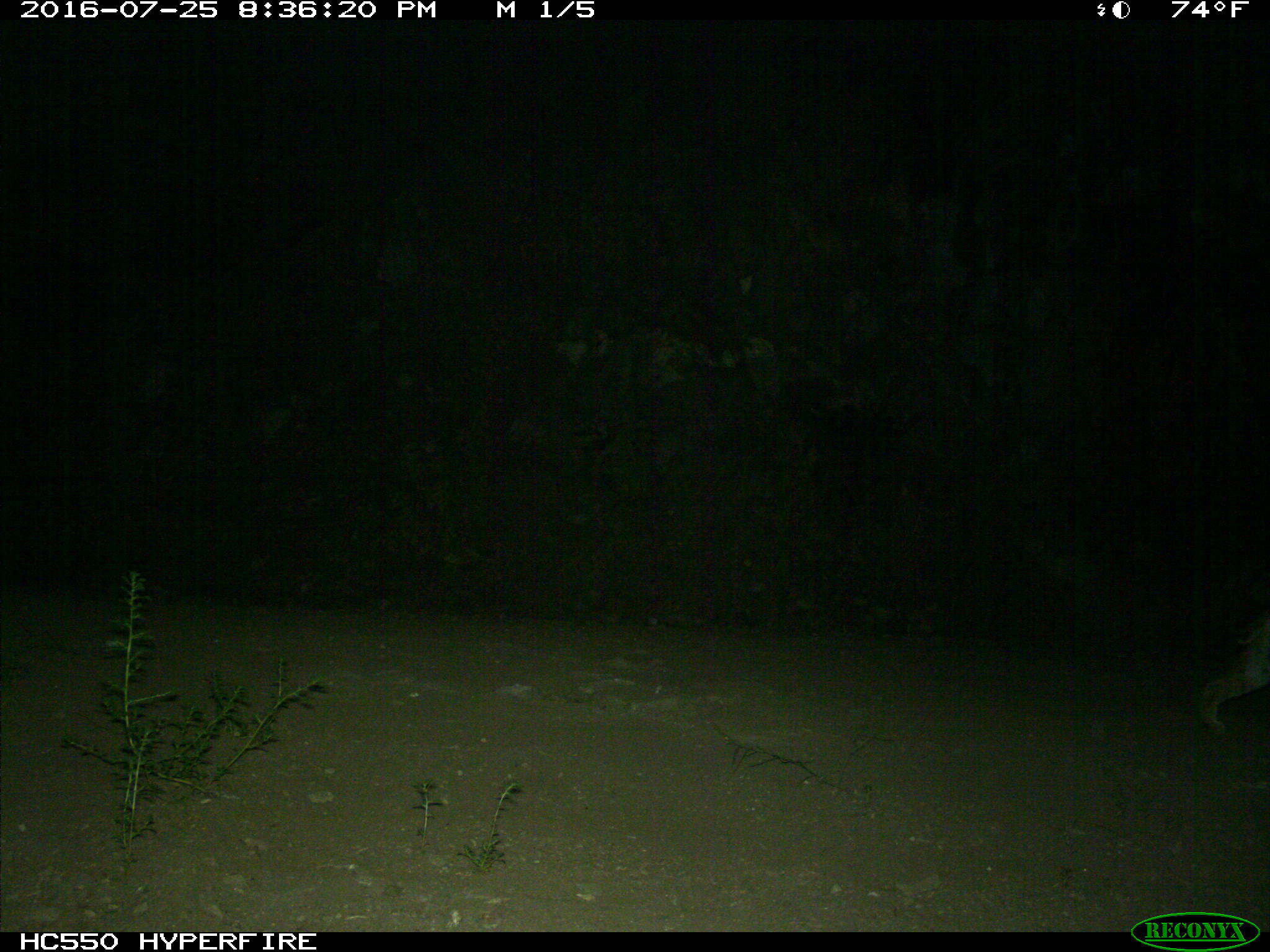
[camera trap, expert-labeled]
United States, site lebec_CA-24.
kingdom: Animalia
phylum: Chordata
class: Mammalia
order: Carnivora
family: Felidae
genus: Lynx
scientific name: Lynx rufus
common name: bobcat